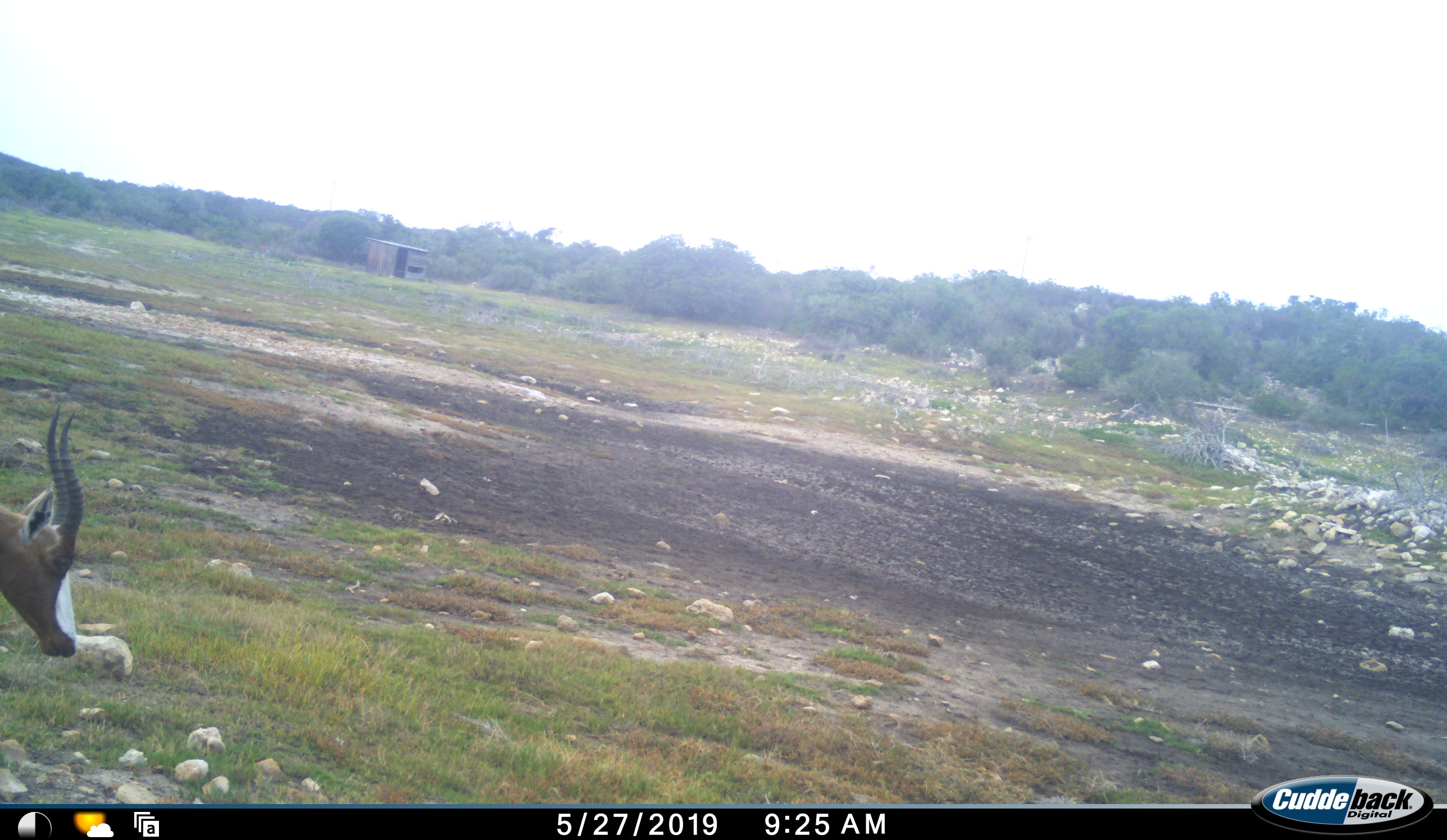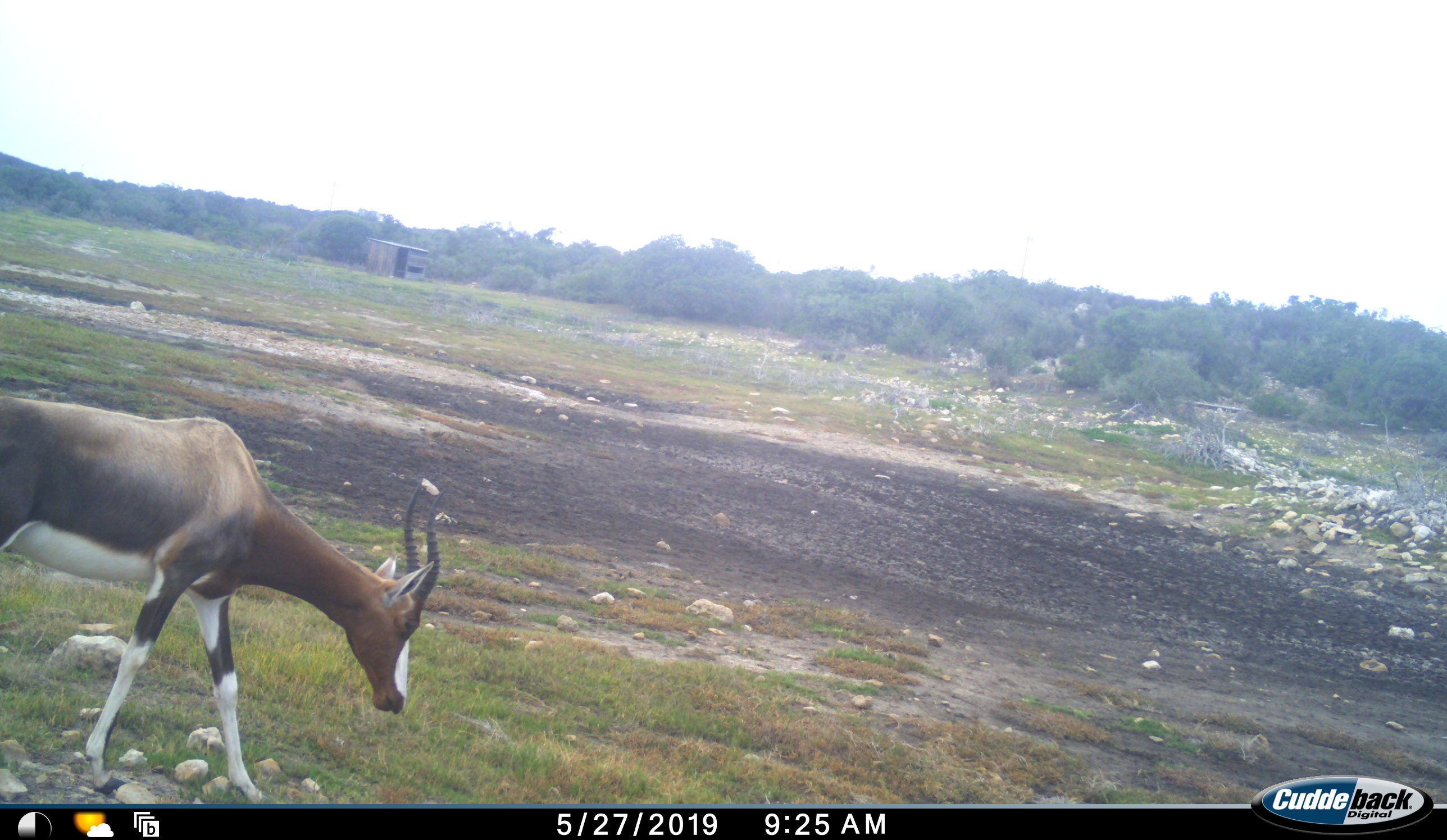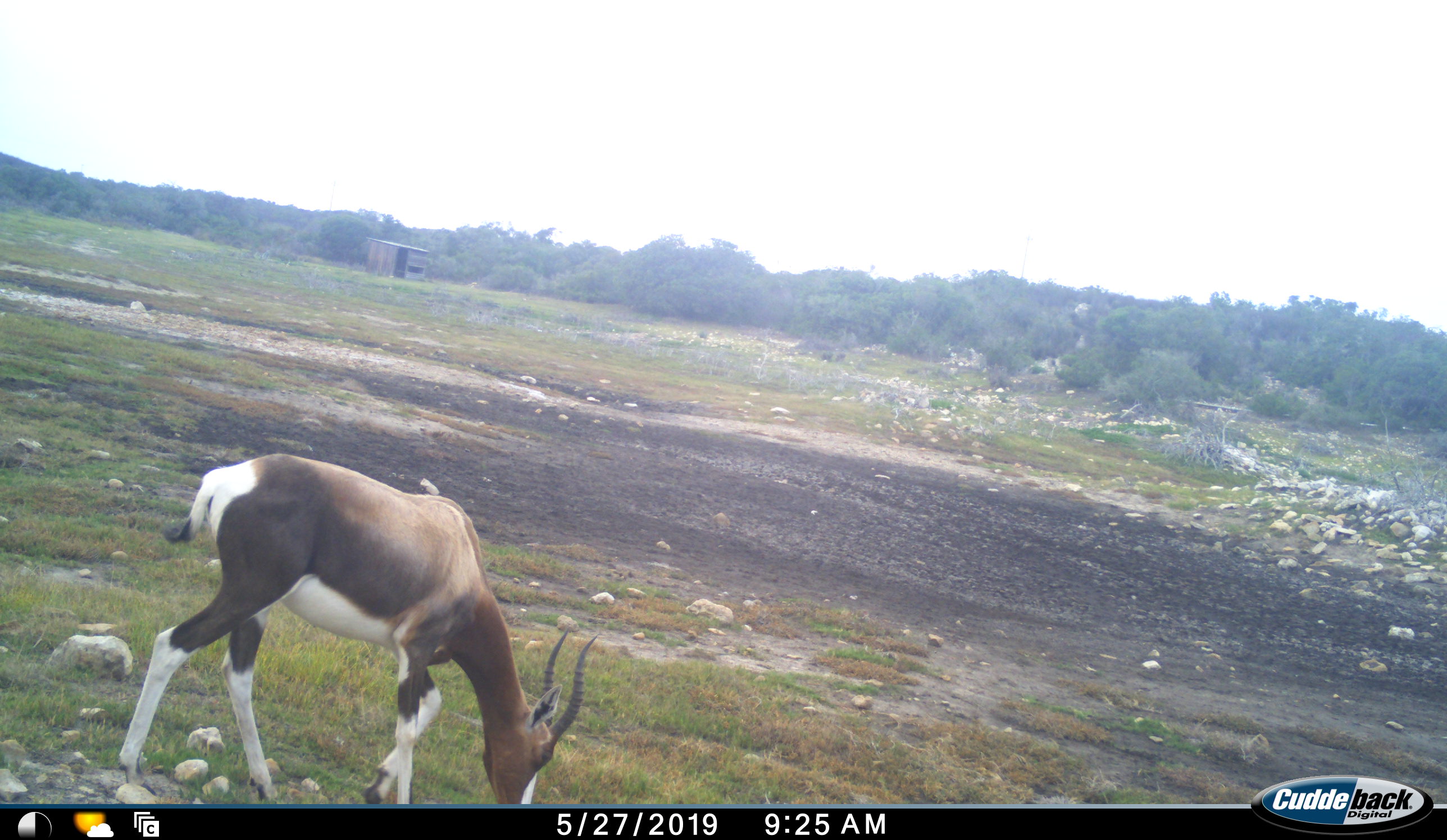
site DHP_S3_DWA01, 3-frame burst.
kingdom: Animalia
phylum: Chordata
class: Mammalia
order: Artiodactyla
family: Bovidae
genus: Damaliscus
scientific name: Damaliscus pygargus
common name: bontebok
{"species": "bontebok (Damaliscus pygargus)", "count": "1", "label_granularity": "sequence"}